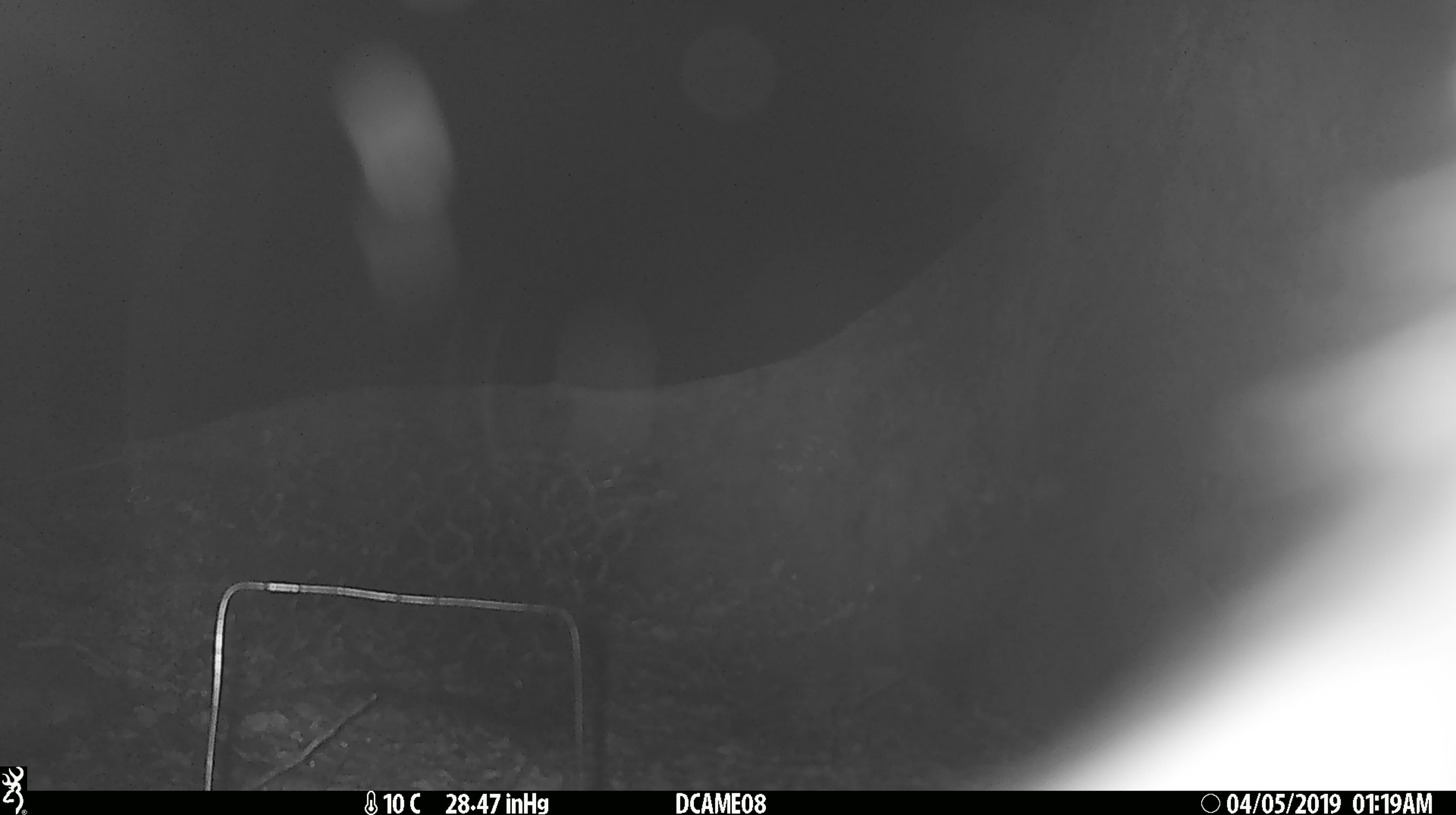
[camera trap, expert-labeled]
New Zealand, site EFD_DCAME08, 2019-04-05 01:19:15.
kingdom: Animalia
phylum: Chordata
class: Mammalia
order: Diprotodontia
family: Phalangeridae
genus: Trichosurus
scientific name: Trichosurus vulpecula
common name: common brushtail possum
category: possum